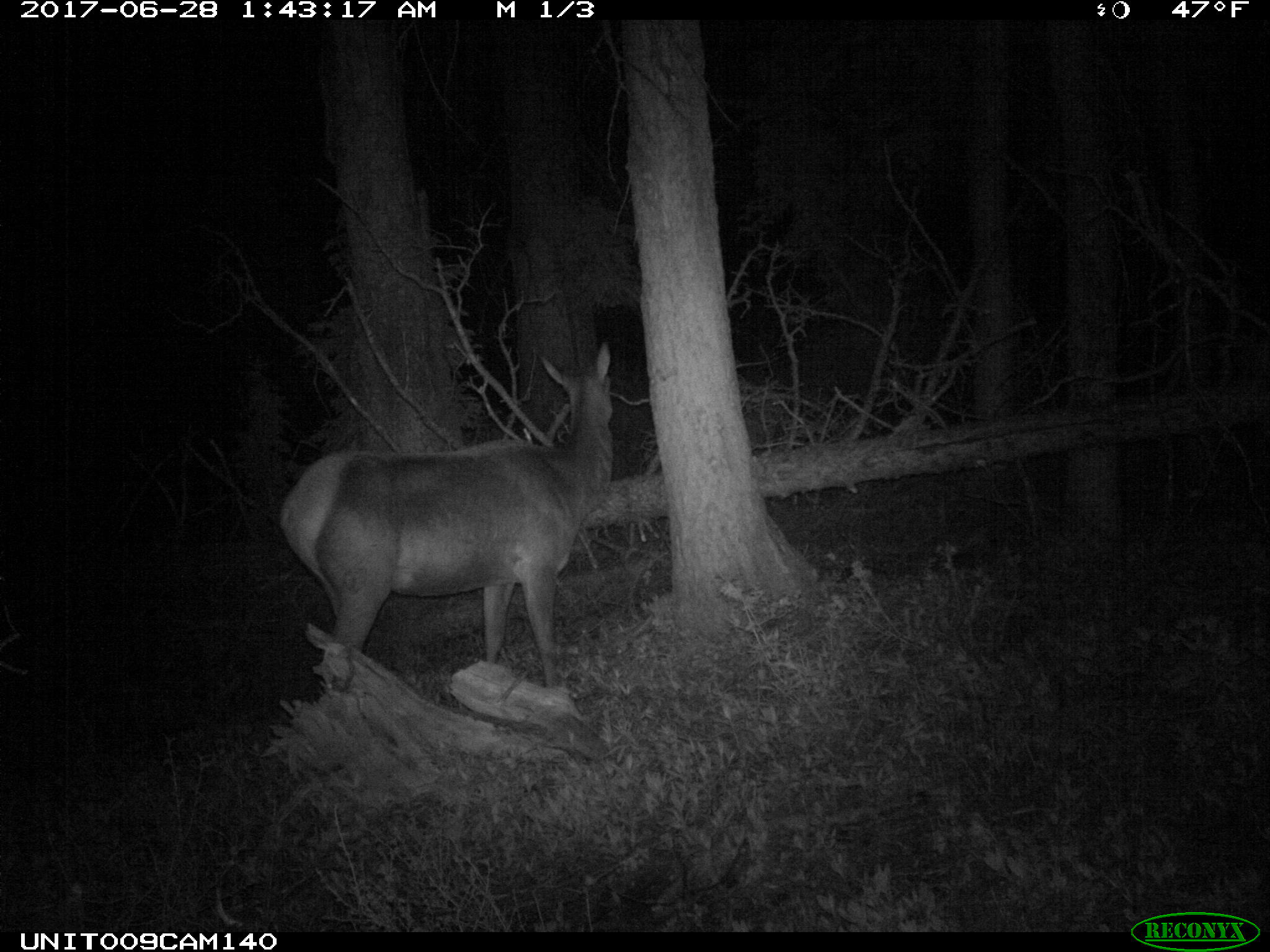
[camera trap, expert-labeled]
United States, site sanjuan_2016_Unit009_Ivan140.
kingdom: Animalia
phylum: Chordata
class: Mammalia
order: Artiodactyla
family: Cervidae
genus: Cervus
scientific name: Cervus elaphus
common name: red deer